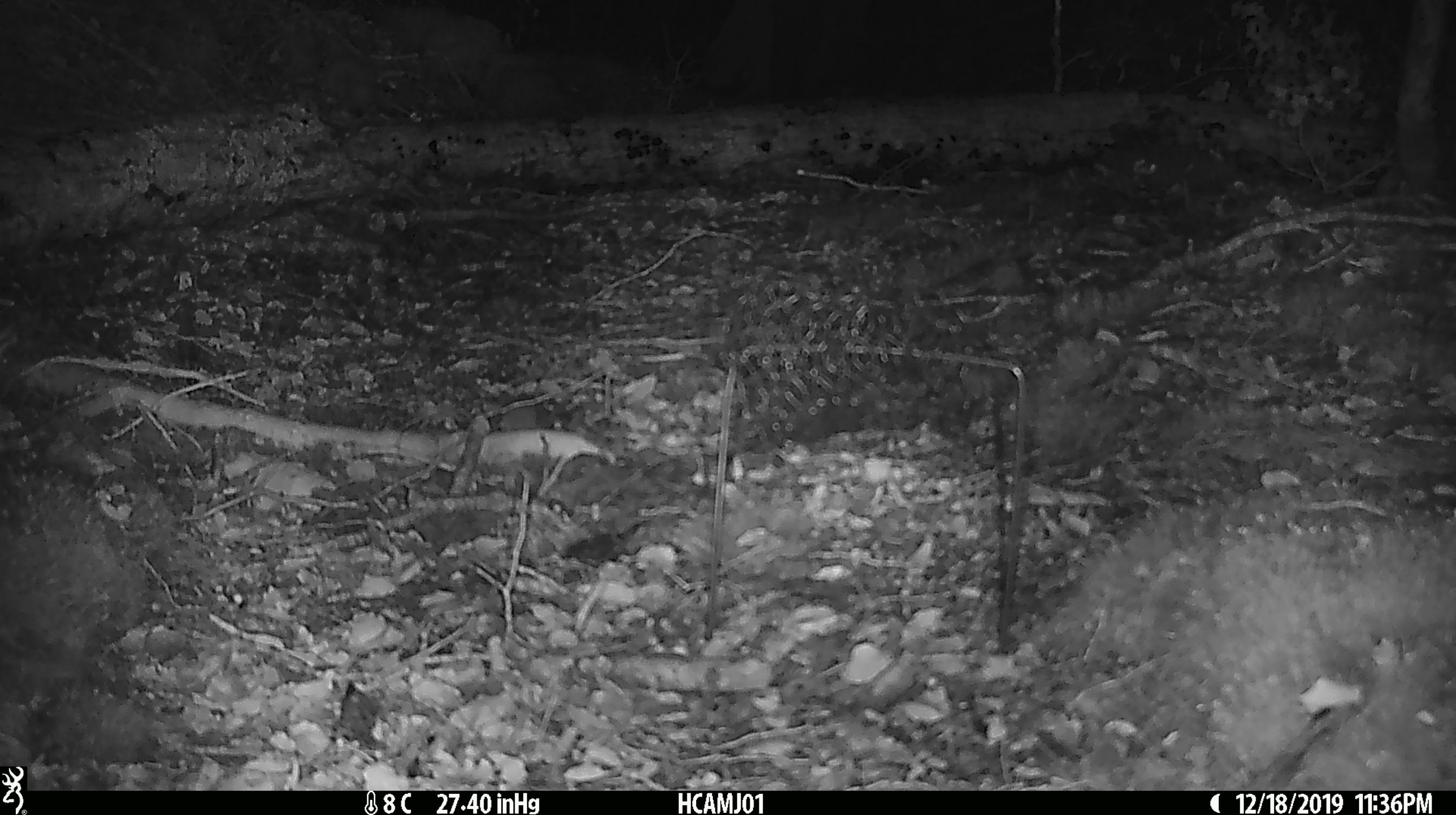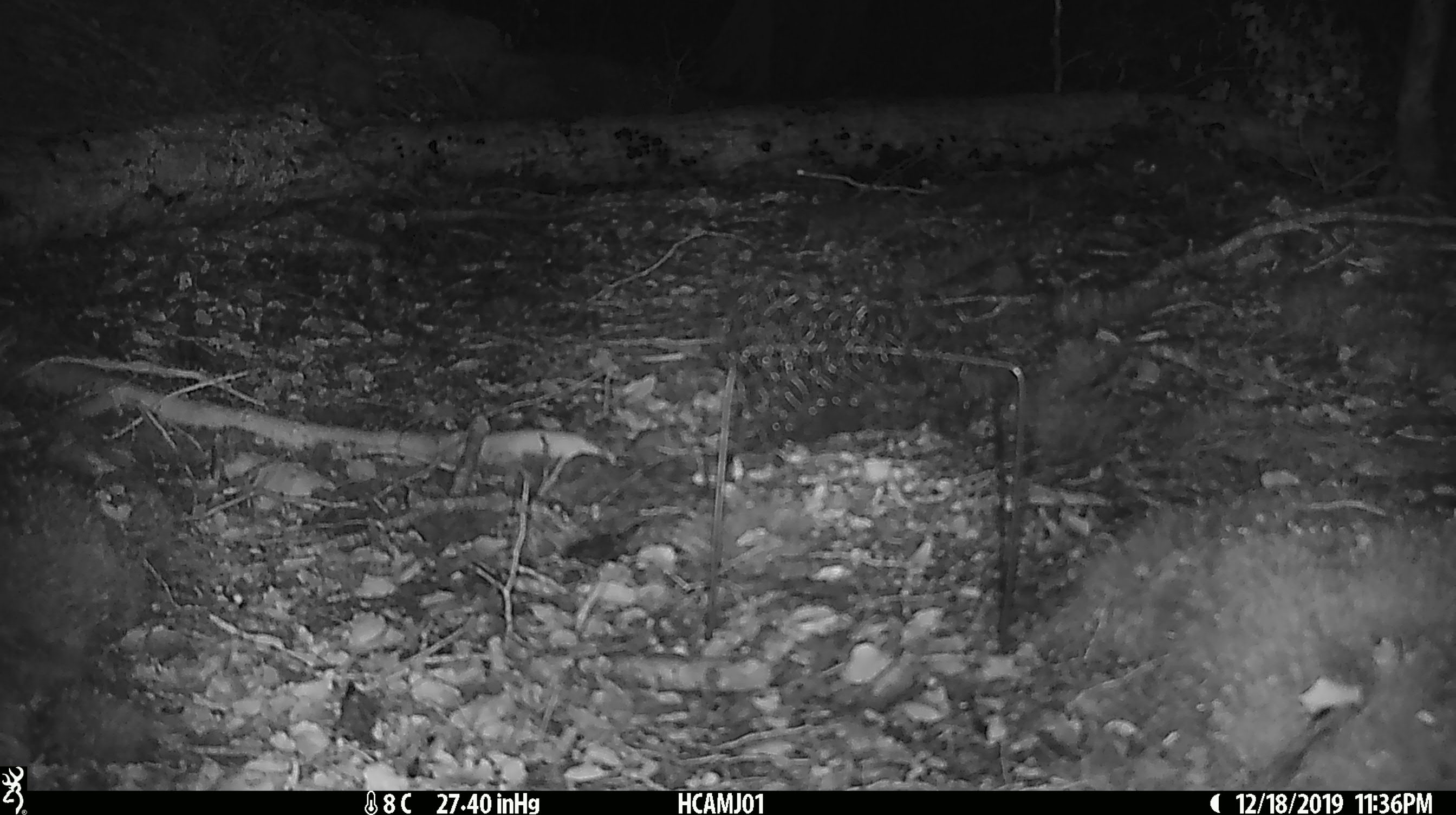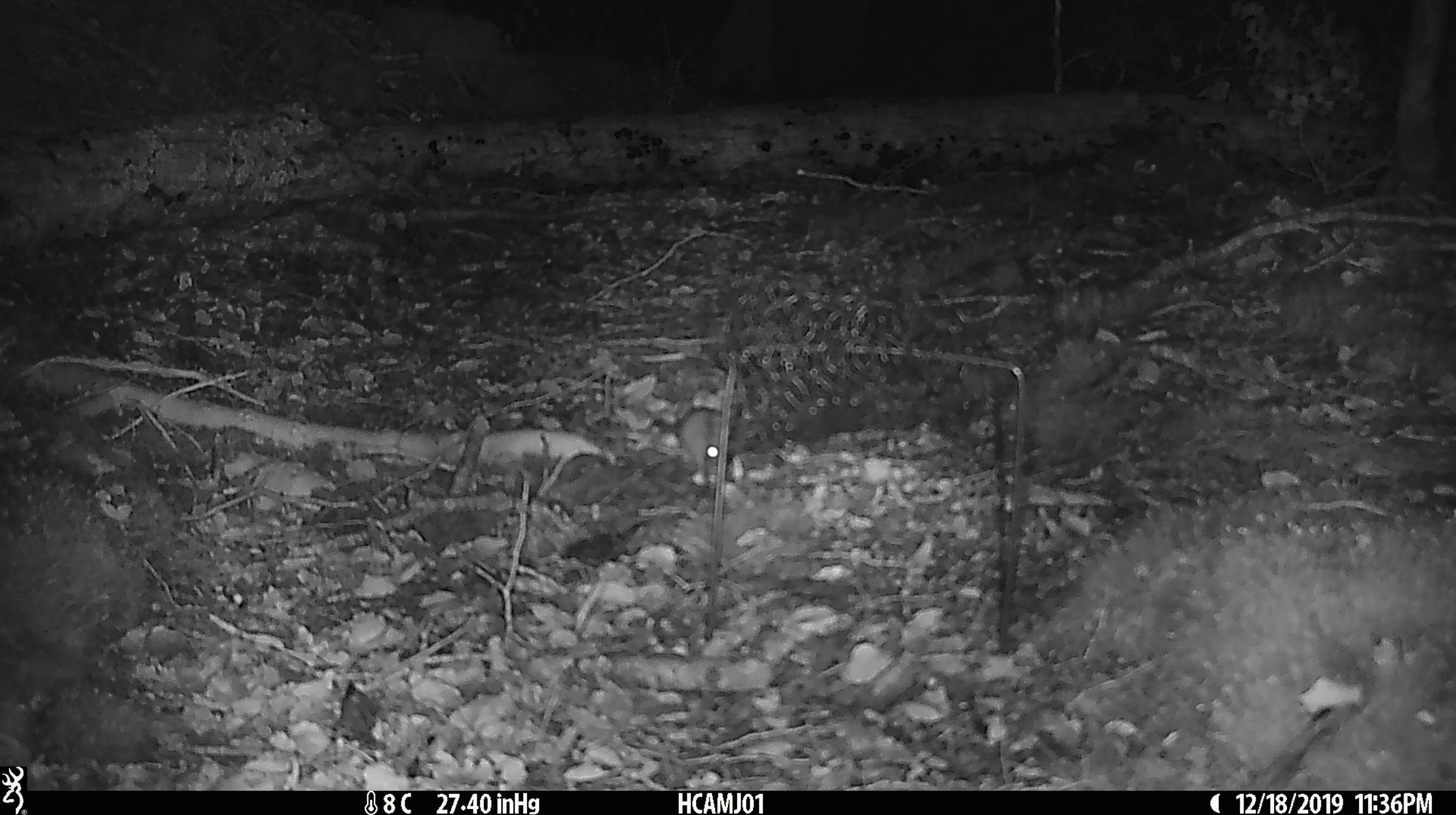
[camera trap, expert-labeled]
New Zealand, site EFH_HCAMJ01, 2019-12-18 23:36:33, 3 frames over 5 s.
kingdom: Animalia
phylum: Chordata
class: Mammalia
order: Rodentia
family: Muridae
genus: Mus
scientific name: Mus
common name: mouse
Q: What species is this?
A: Mouse (Mus).